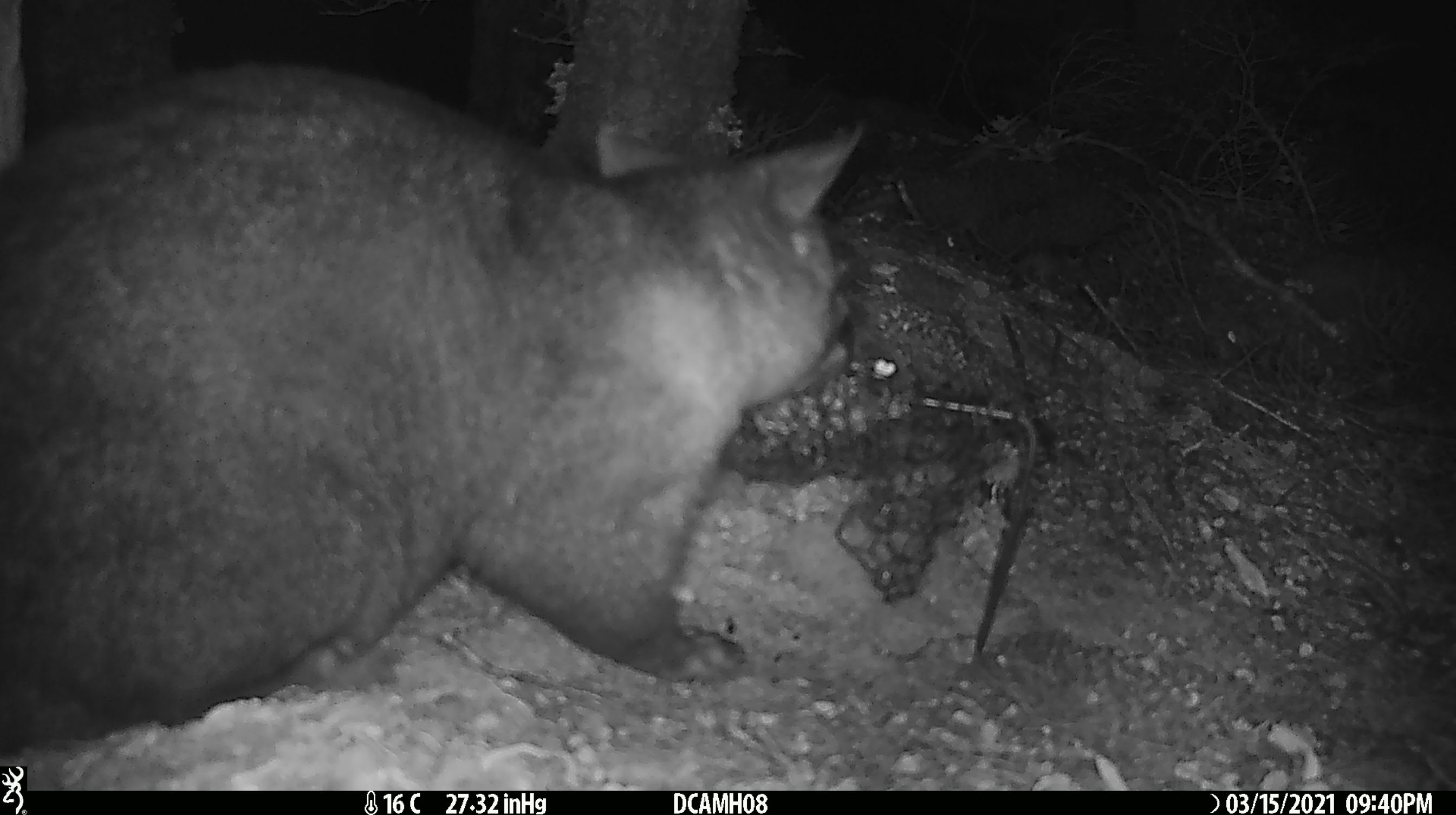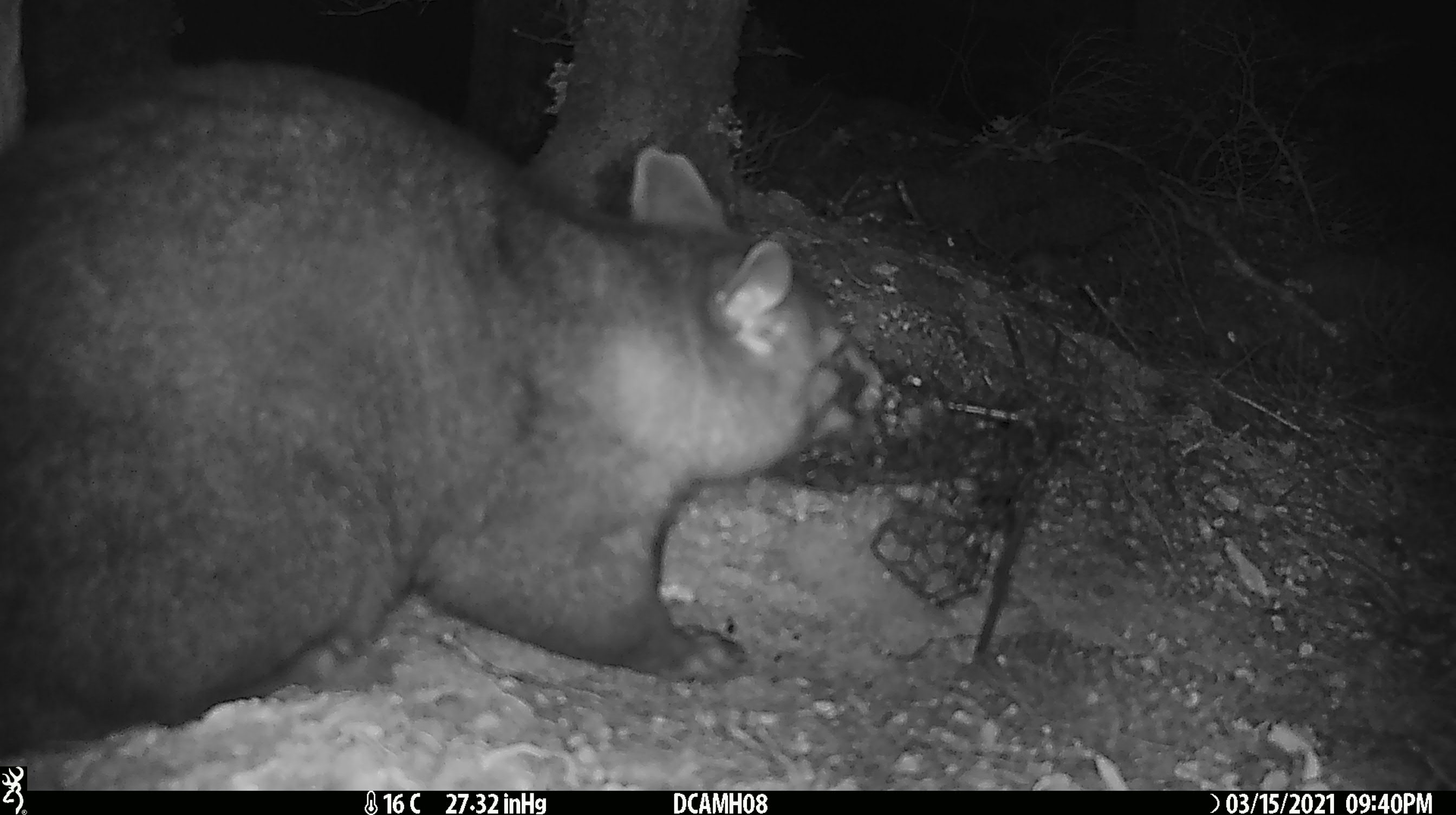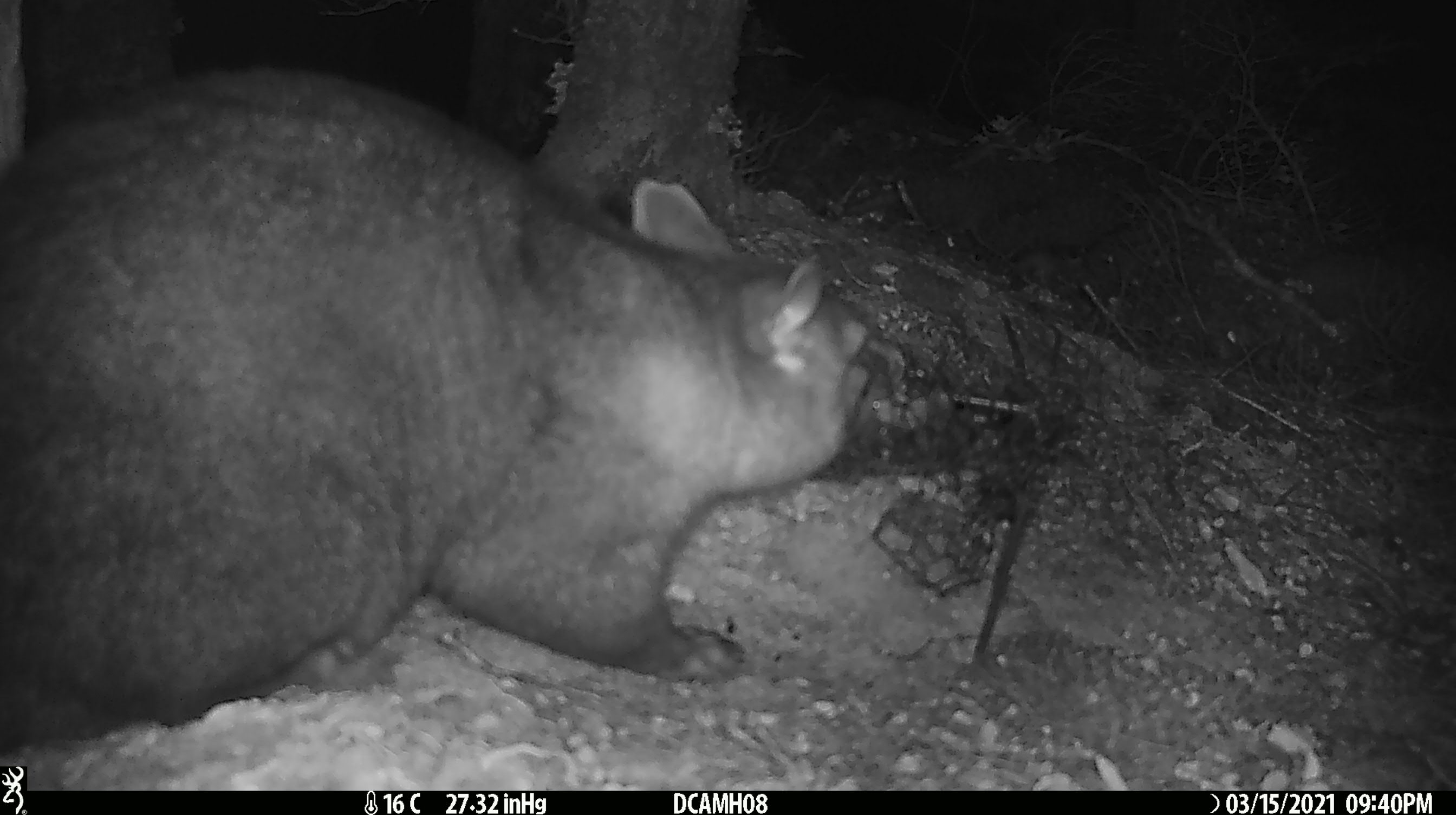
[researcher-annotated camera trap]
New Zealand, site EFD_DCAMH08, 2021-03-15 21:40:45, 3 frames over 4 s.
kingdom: Animalia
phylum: Chordata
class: Mammalia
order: Diprotodontia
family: Phalangeridae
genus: Trichosurus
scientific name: Trichosurus vulpecula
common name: common brushtail possum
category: possum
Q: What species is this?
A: Possum (common brushtail possum) (Trichosurus vulpecula).